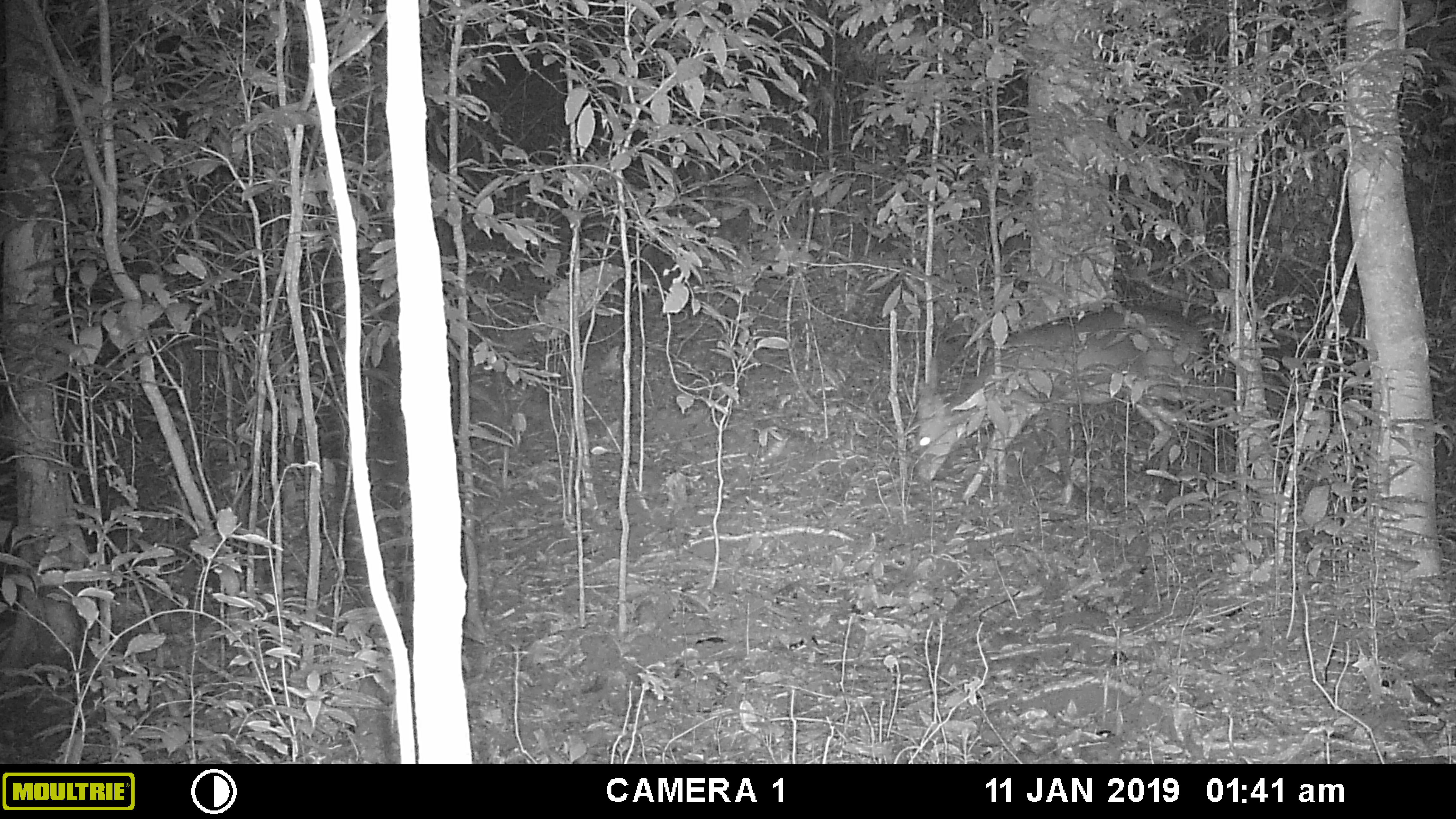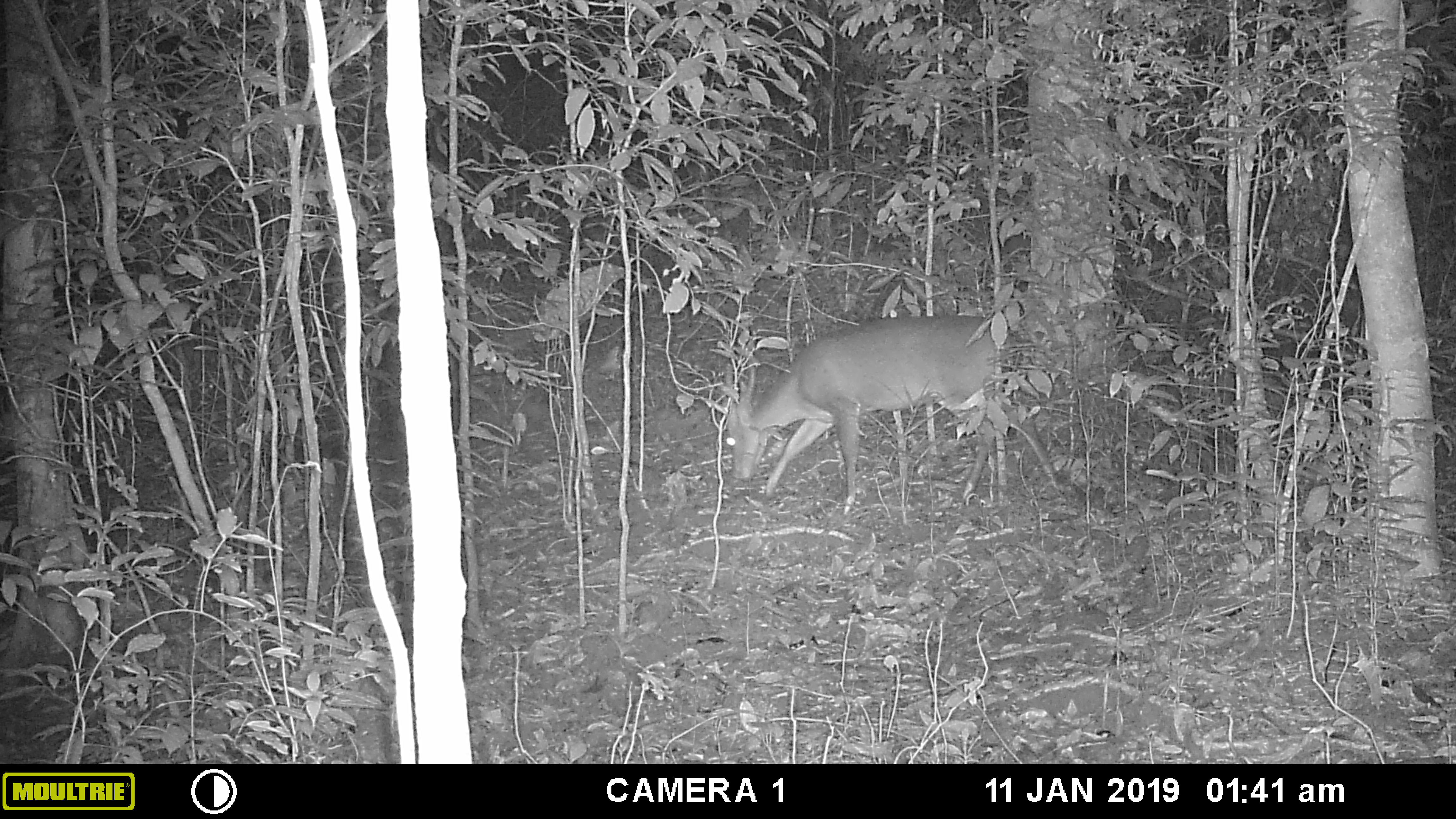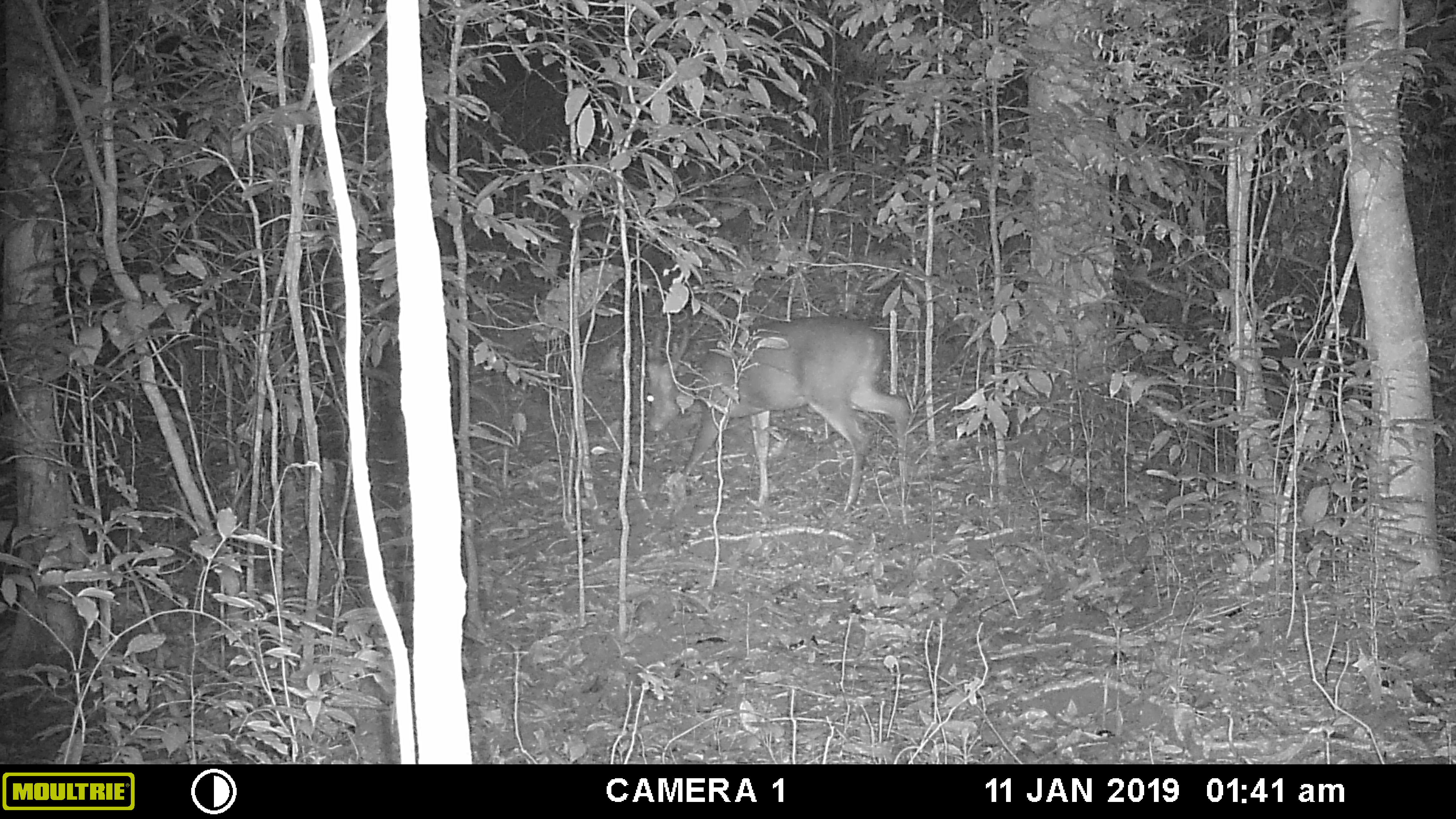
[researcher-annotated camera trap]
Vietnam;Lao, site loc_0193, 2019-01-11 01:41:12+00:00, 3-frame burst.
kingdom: Animalia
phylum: Chordata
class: Mammalia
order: Artiodactyla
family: Cervidae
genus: Muntiacus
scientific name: Muntiacus vuquangensis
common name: large-antlered muntjac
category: large antlered muntjac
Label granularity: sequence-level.